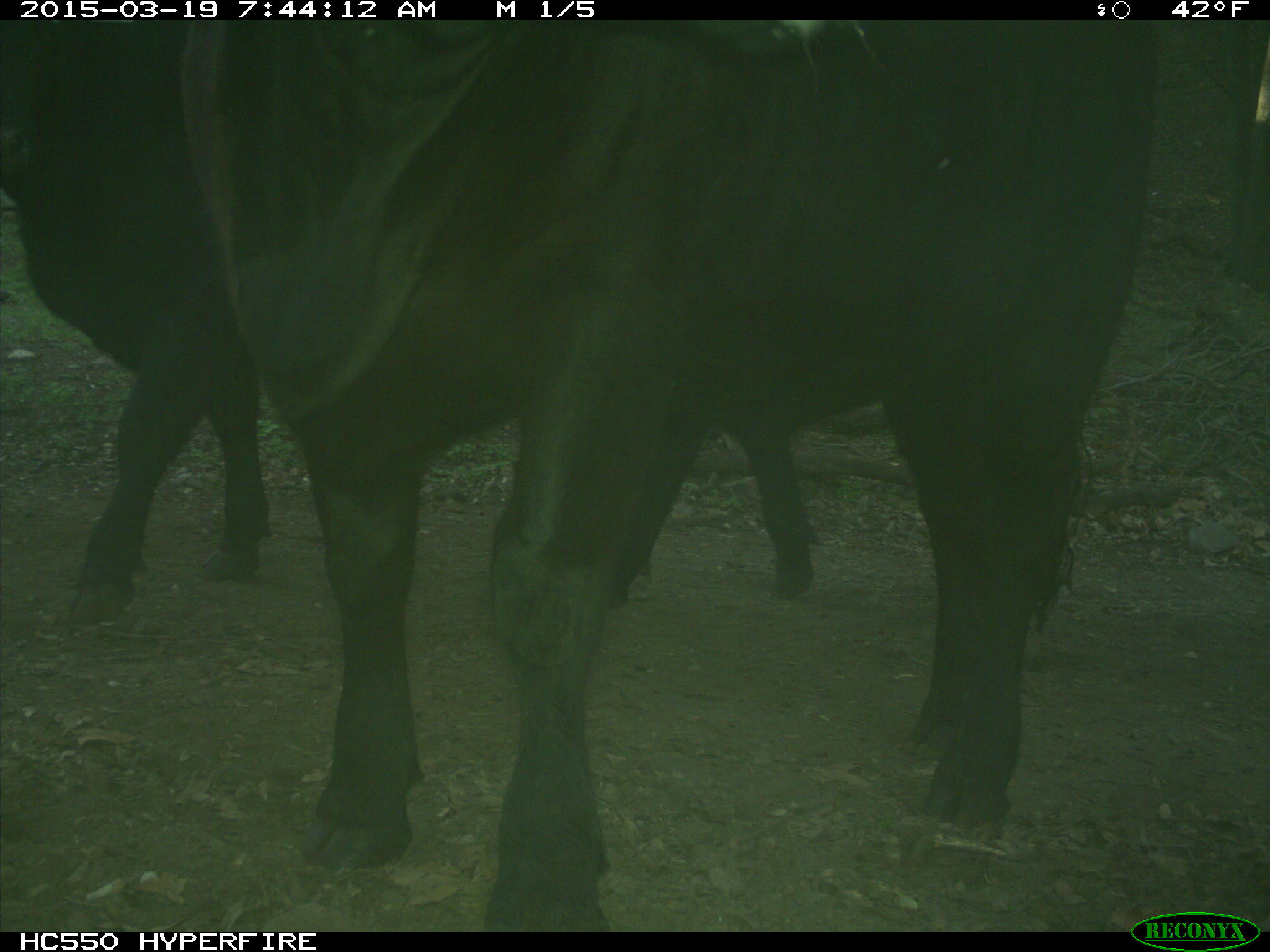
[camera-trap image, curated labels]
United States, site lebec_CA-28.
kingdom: Animalia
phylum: Chordata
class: Mammalia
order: Artiodactyla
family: Bovidae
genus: Bos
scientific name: Bos taurus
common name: domestic cow